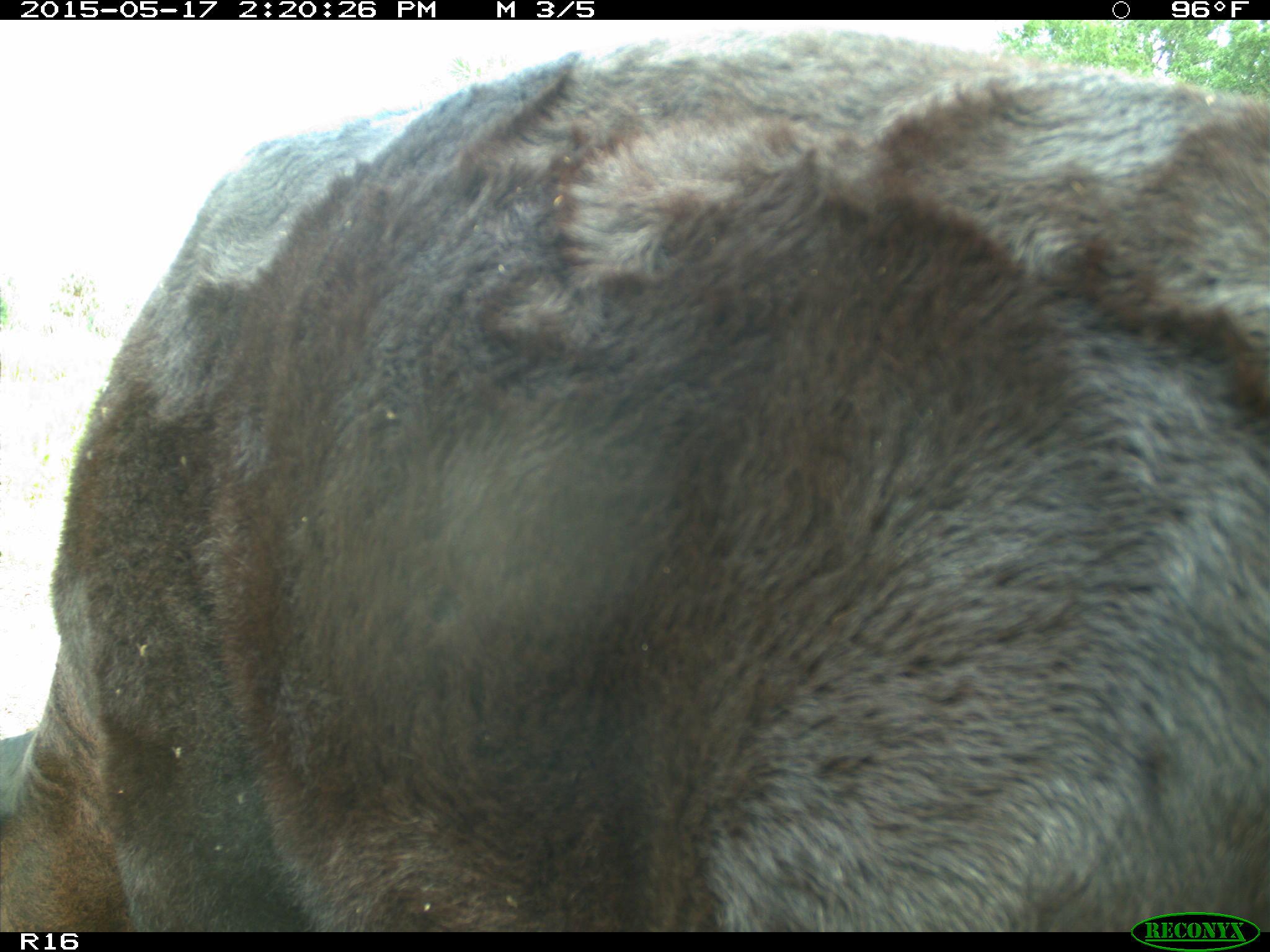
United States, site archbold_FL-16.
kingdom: Animalia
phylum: Chordata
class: Mammalia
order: Artiodactyla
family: Bovidae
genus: Bos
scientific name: Bos taurus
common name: domestic cow